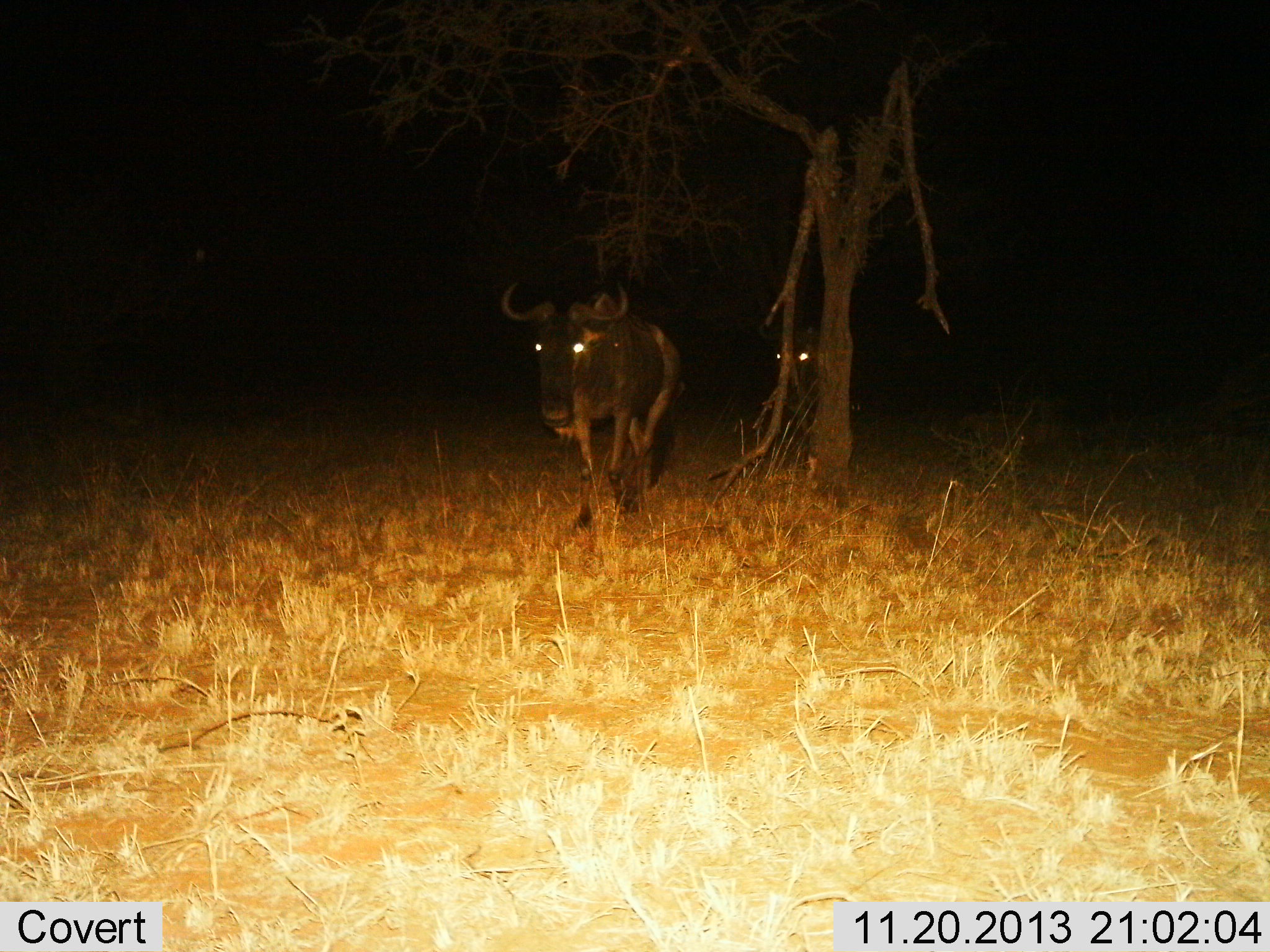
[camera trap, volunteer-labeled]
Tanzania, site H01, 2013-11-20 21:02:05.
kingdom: Animalia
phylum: Chordata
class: Mammalia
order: Artiodactyla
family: Bovidae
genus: Connochaetes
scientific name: Connochaetes taurinus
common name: blue wildebeest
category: wildebeest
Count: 2.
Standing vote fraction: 50%.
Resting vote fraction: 0%.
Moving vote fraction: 60%.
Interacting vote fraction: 0%.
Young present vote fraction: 0%.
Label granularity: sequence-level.